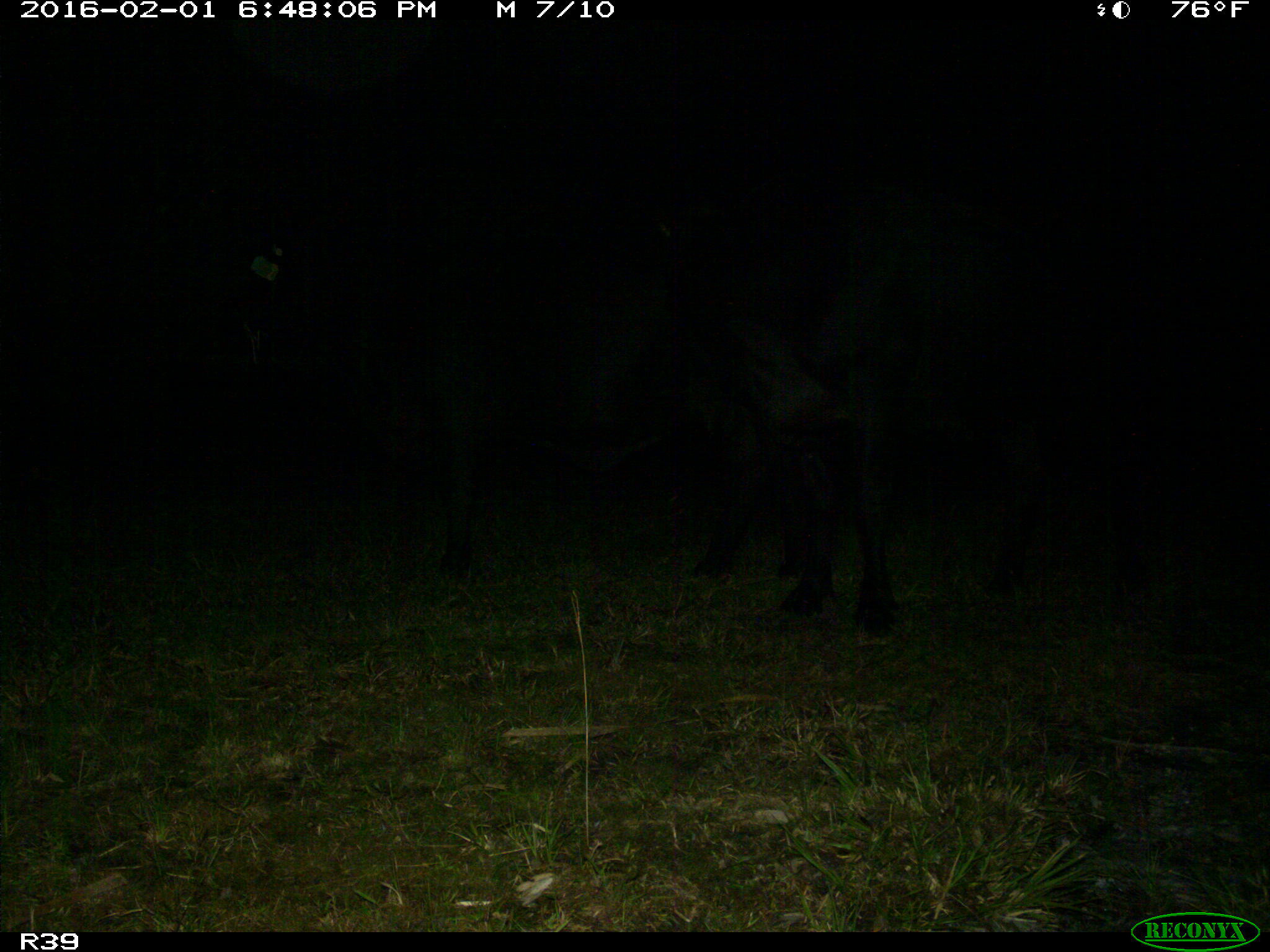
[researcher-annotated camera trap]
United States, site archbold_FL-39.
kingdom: Animalia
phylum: Chordata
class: Mammalia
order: Artiodactyla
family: Bovidae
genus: Bos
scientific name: Bos taurus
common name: domestic cow